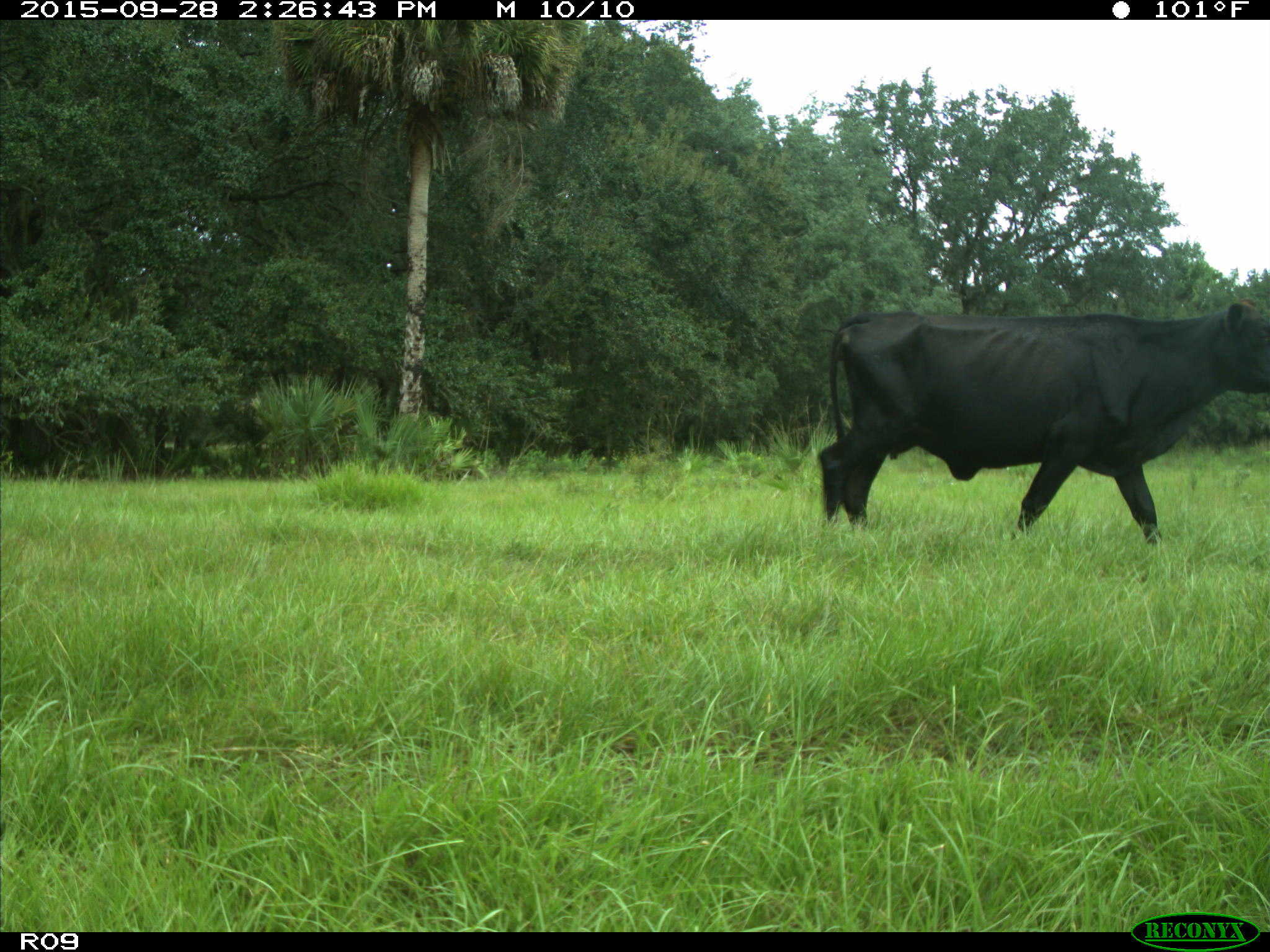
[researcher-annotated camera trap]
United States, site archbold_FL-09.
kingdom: Animalia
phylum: Chordata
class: Mammalia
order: Artiodactyla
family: Bovidae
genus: Bos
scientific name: Bos taurus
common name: domestic cow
Bos taurus (domestic cow).